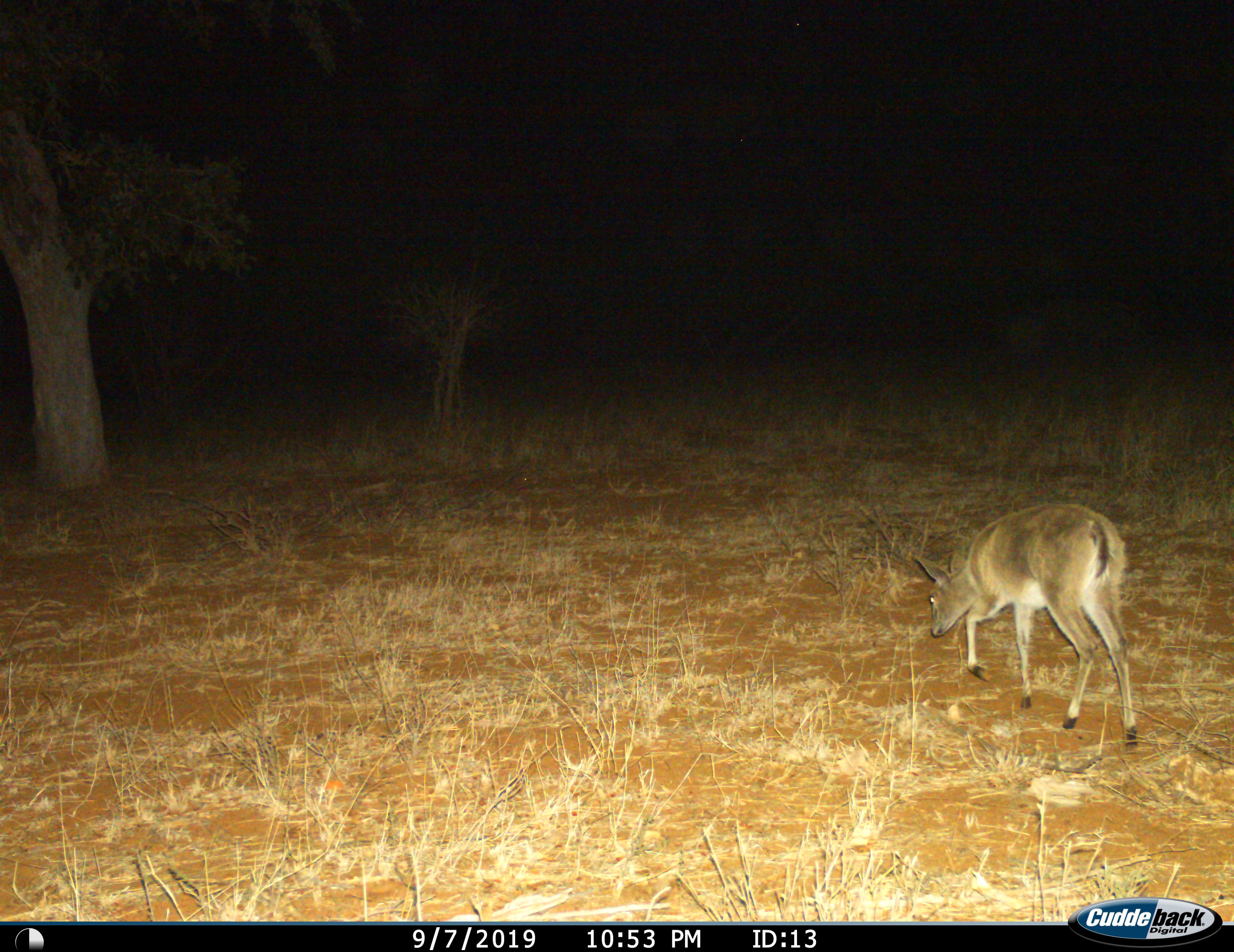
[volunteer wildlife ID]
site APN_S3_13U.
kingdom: Animalia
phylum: Chordata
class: Mammalia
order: Artiodactyla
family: Bovidae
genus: Sylvicapra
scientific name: Sylvicapra grimmia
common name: common duiker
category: duikercommongrey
Duikercommongrey (common duiker) (Sylvicapra grimmia), count 1. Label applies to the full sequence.